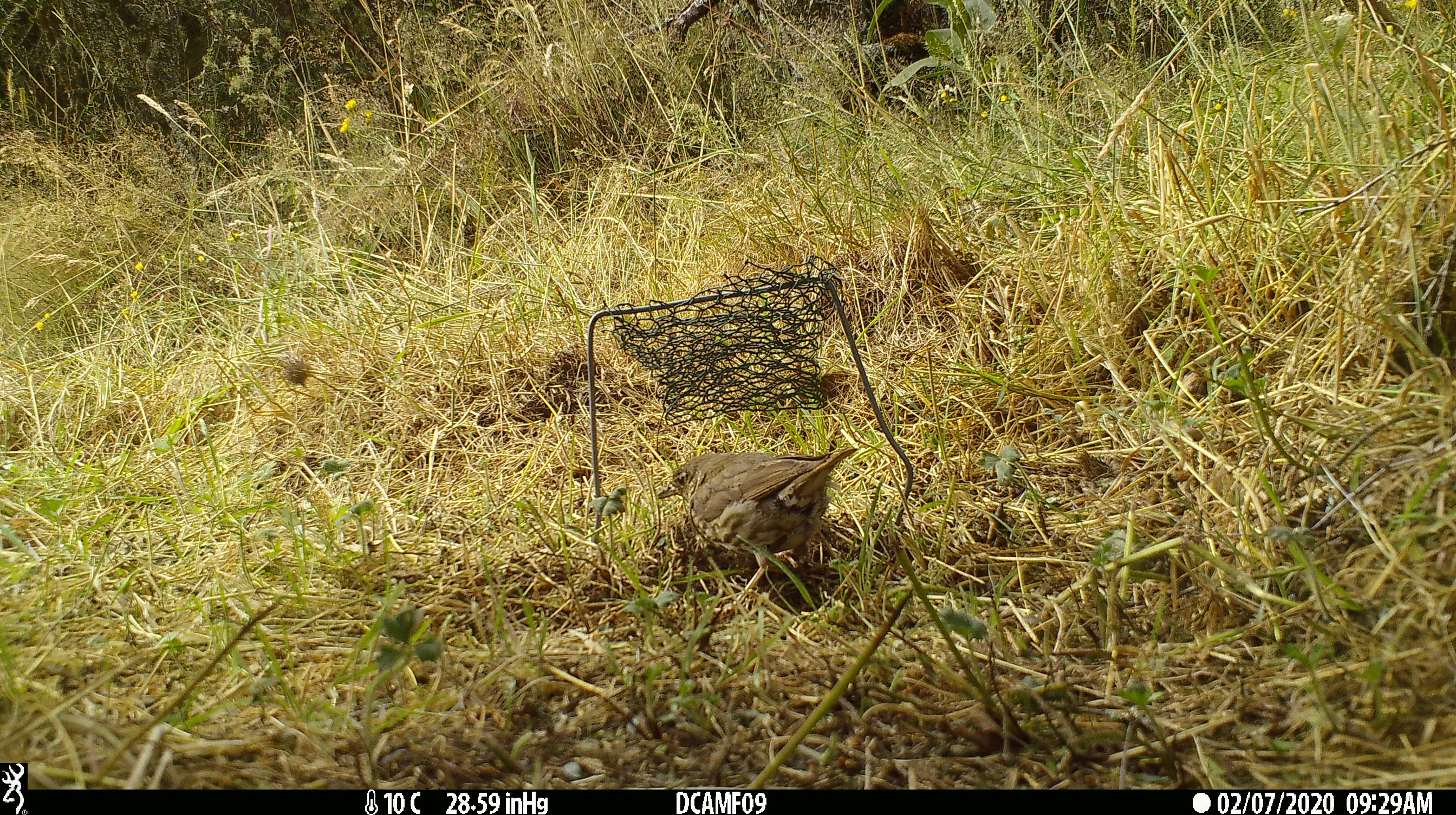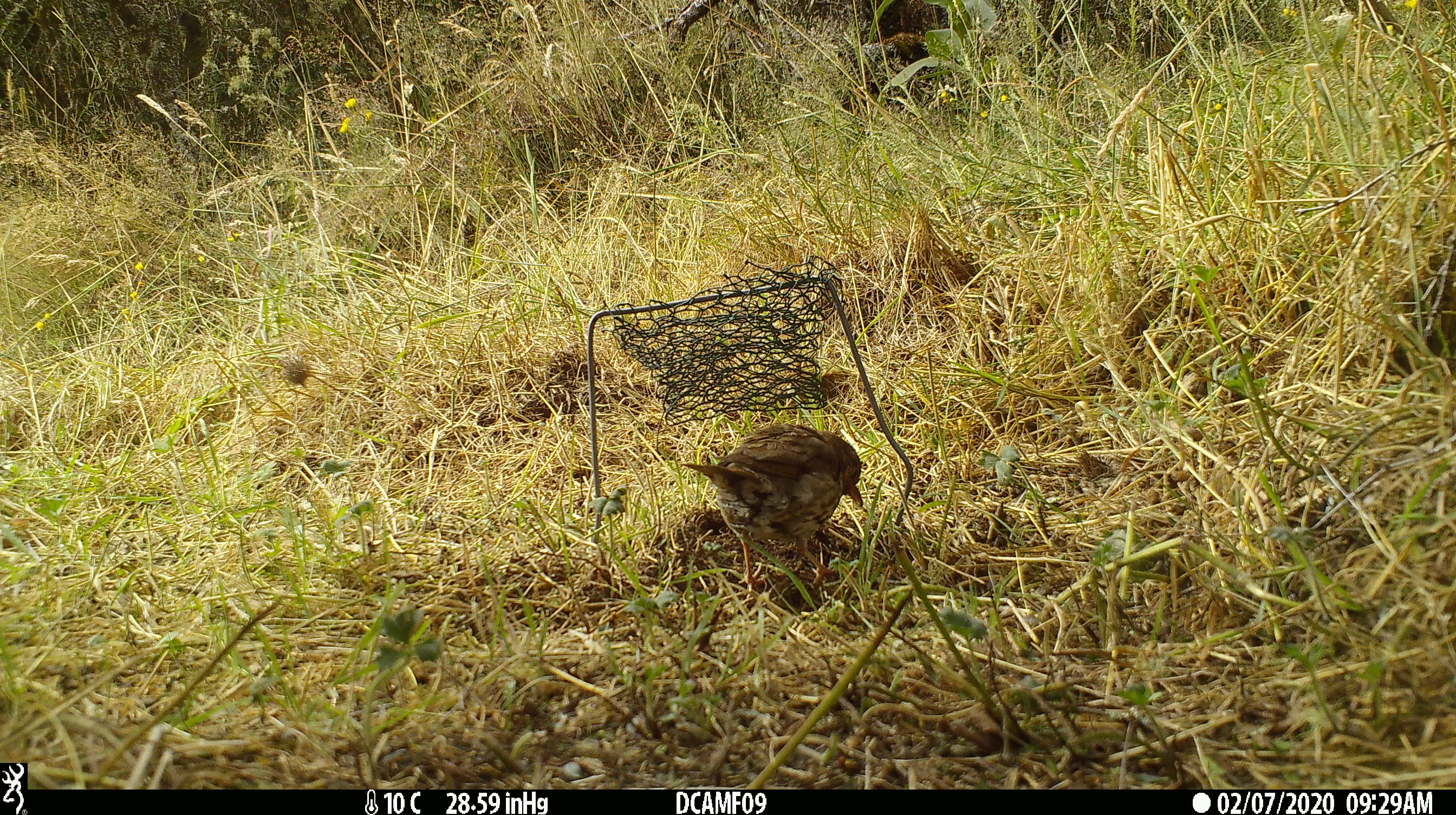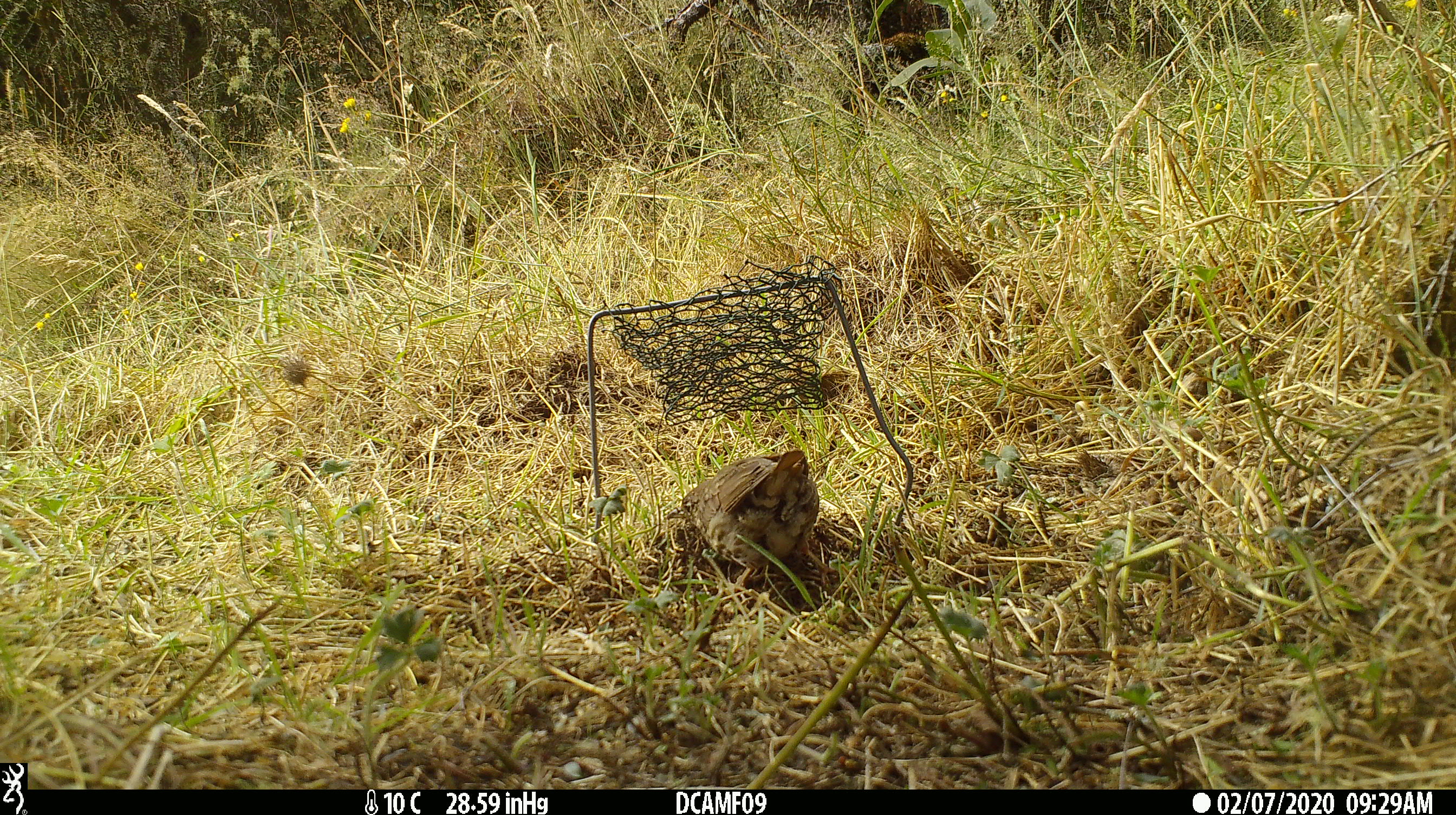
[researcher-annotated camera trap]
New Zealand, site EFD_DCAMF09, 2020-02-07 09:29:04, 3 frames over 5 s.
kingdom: Animalia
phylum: Chordata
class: Aves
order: Passeriformes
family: Turdidae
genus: Turdus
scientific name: Turdus philomelos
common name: song thrush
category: thrush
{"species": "thrush (song thrush) (Turdus philomelos)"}